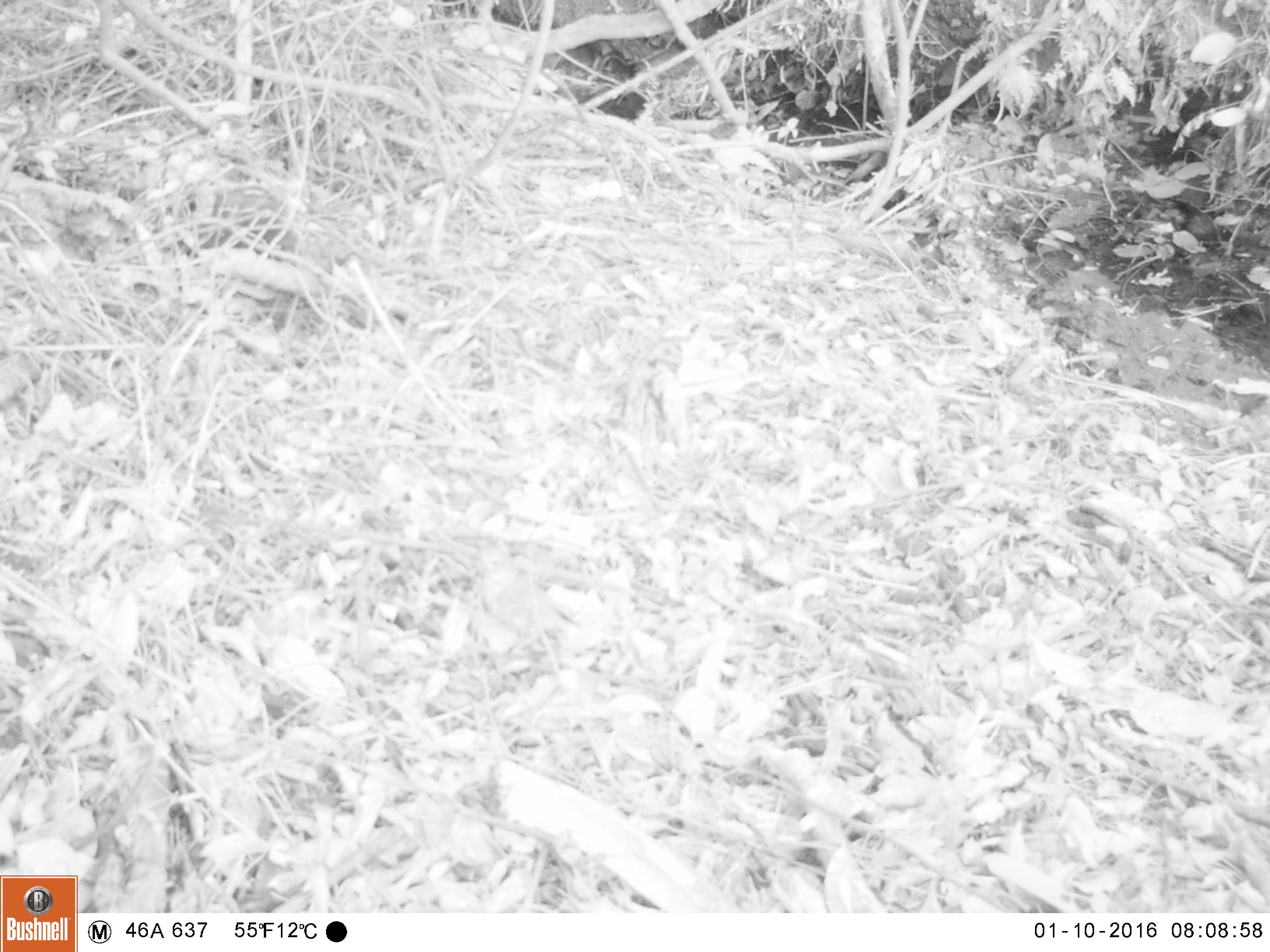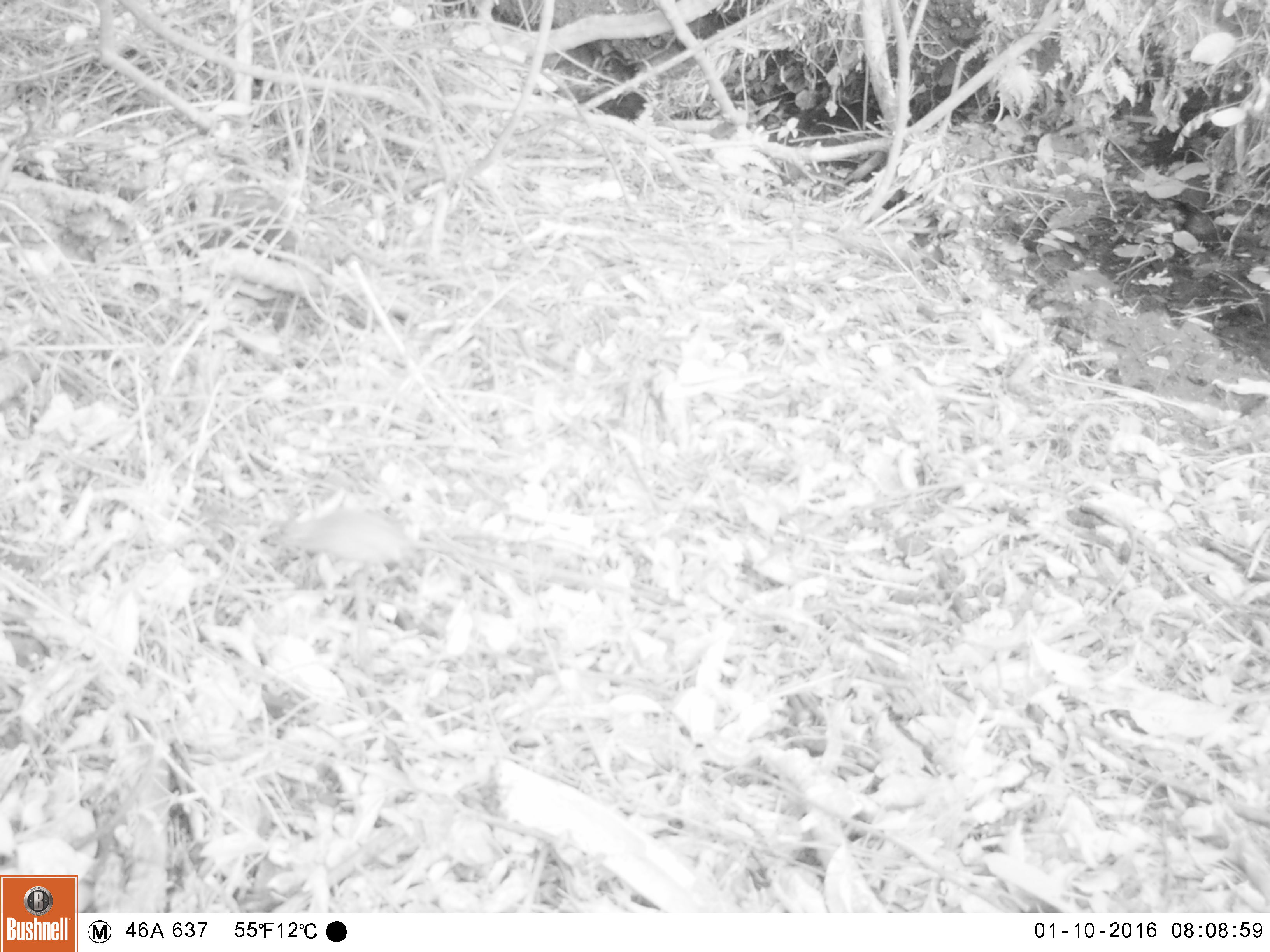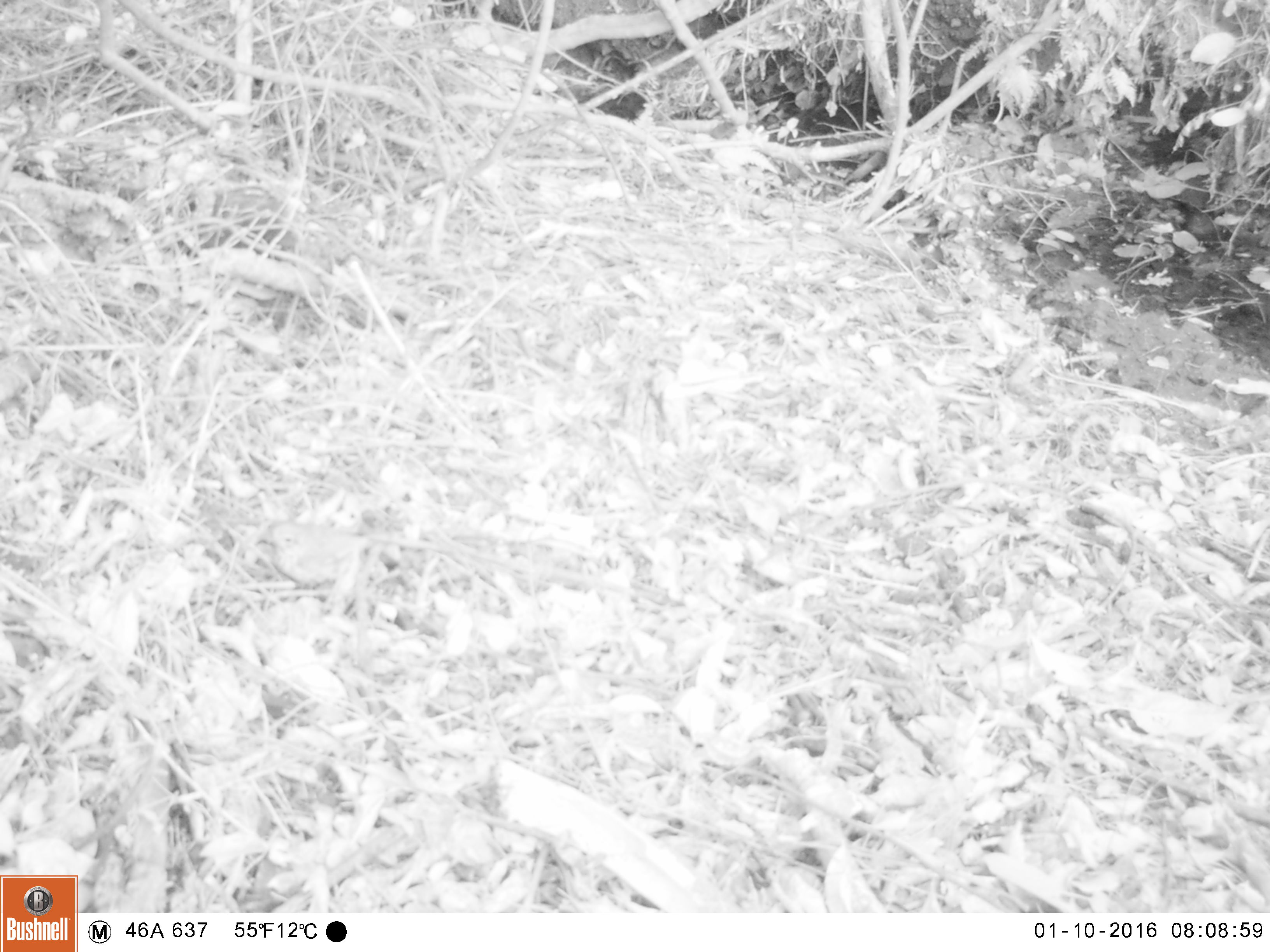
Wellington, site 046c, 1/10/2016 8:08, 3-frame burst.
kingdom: Animalia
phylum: Chordata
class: Aves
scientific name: Aves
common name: bird